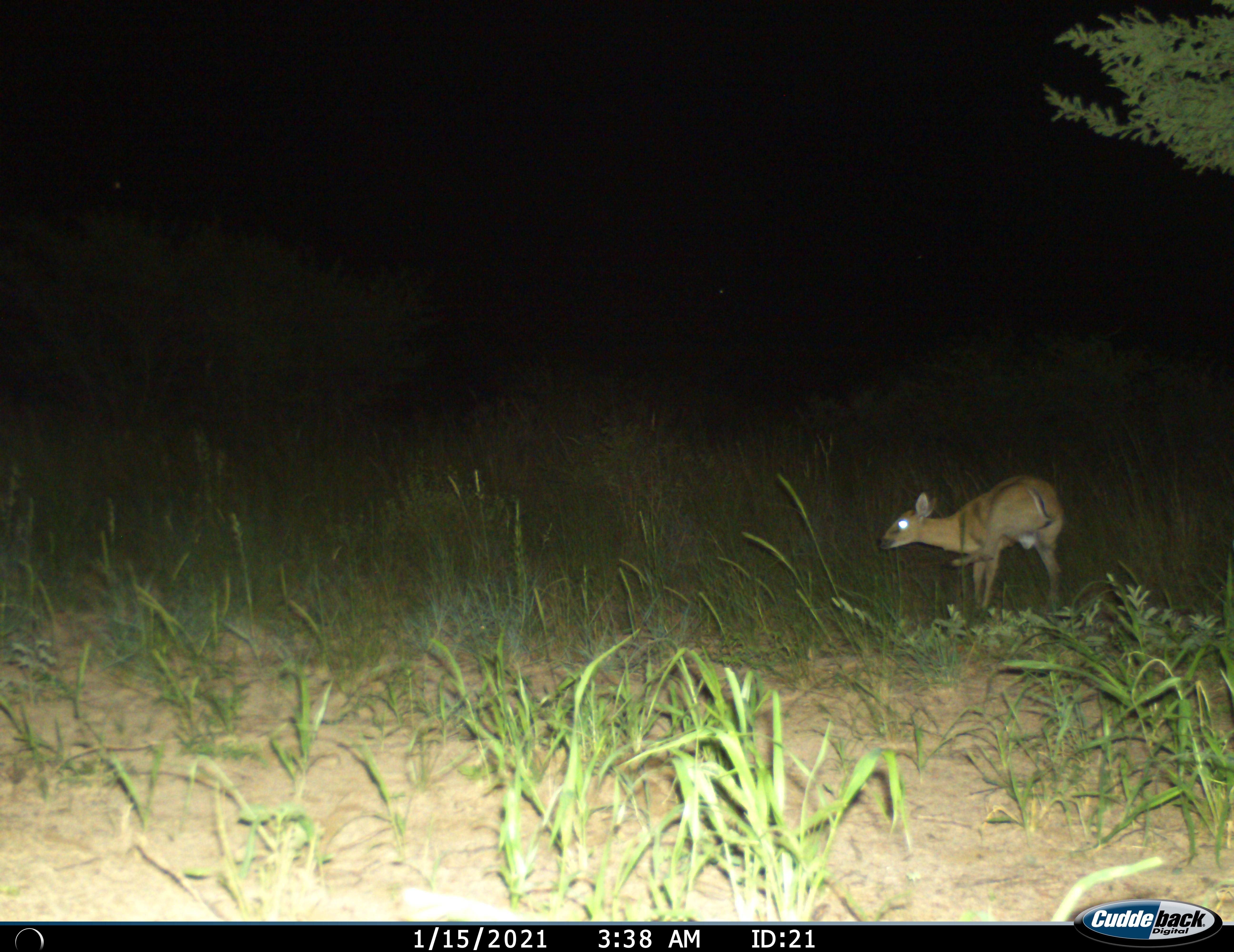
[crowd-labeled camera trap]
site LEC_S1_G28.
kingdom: Animalia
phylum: Chordata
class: Mammalia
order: Artiodactyla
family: Bovidae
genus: Sylvicapra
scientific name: Sylvicapra grimmia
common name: common duiker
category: duikercommongrey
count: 1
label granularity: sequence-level